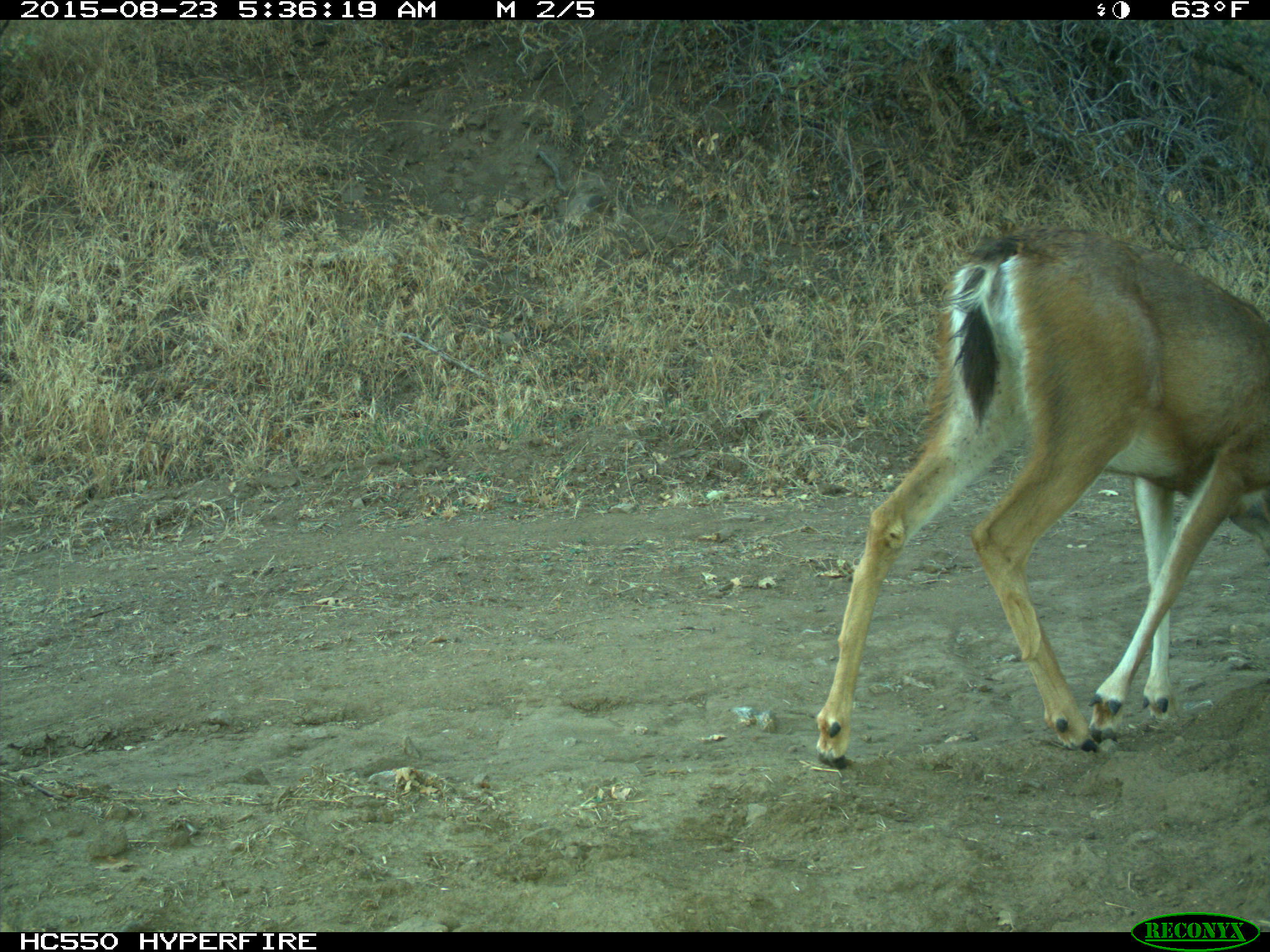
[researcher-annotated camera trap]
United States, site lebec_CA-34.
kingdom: Animalia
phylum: Chordata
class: Mammalia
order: Artiodactyla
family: Cervidae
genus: Odocoileus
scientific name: Odocoileus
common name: deer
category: unidentified deer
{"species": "unidentified deer (deer) (Odocoileus)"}